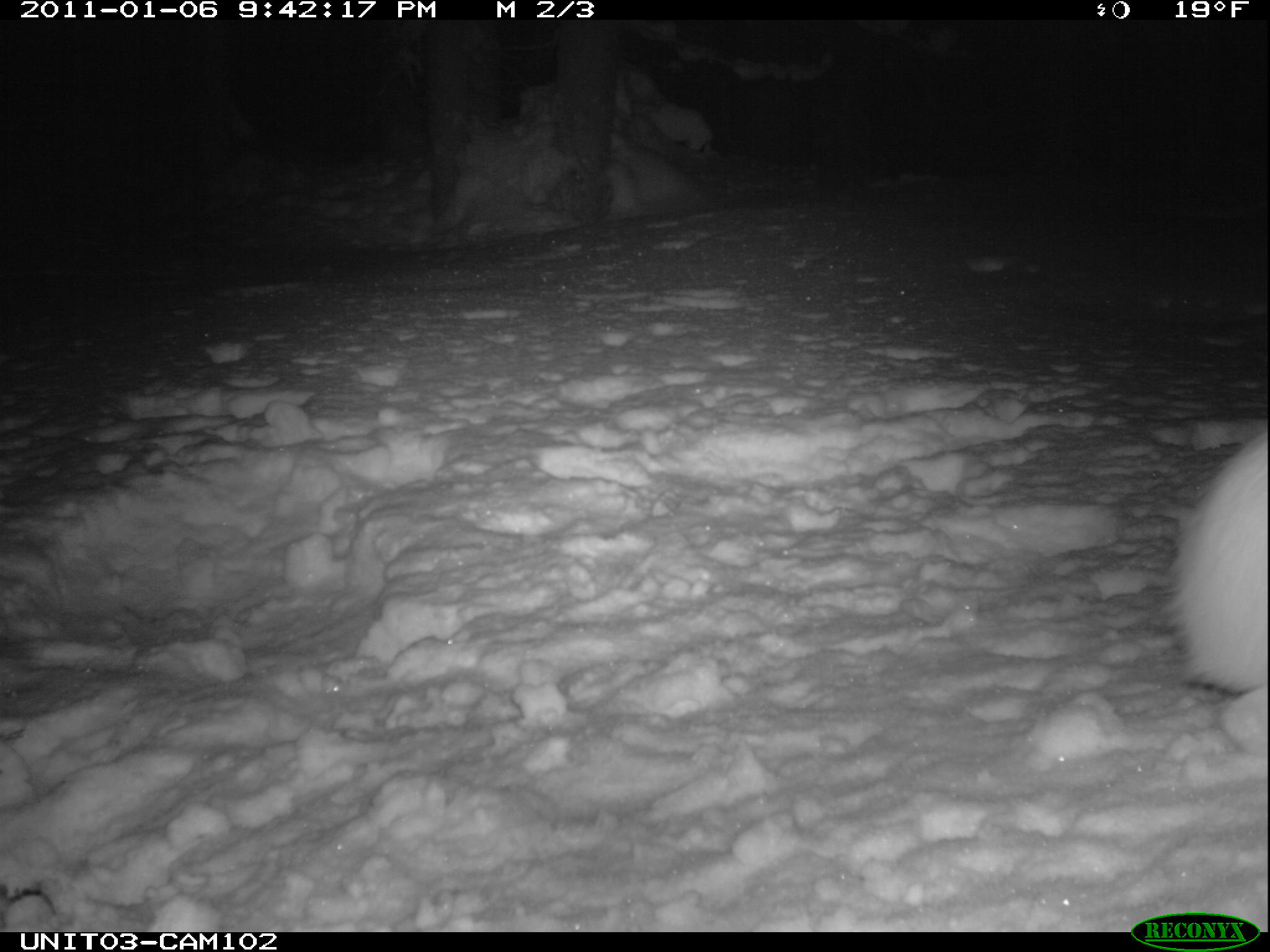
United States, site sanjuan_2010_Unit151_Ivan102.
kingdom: Animalia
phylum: Chordata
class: Mammalia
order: Lagomorpha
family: Leporidae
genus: Lepus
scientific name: Lepus americanus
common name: snowshoe hare